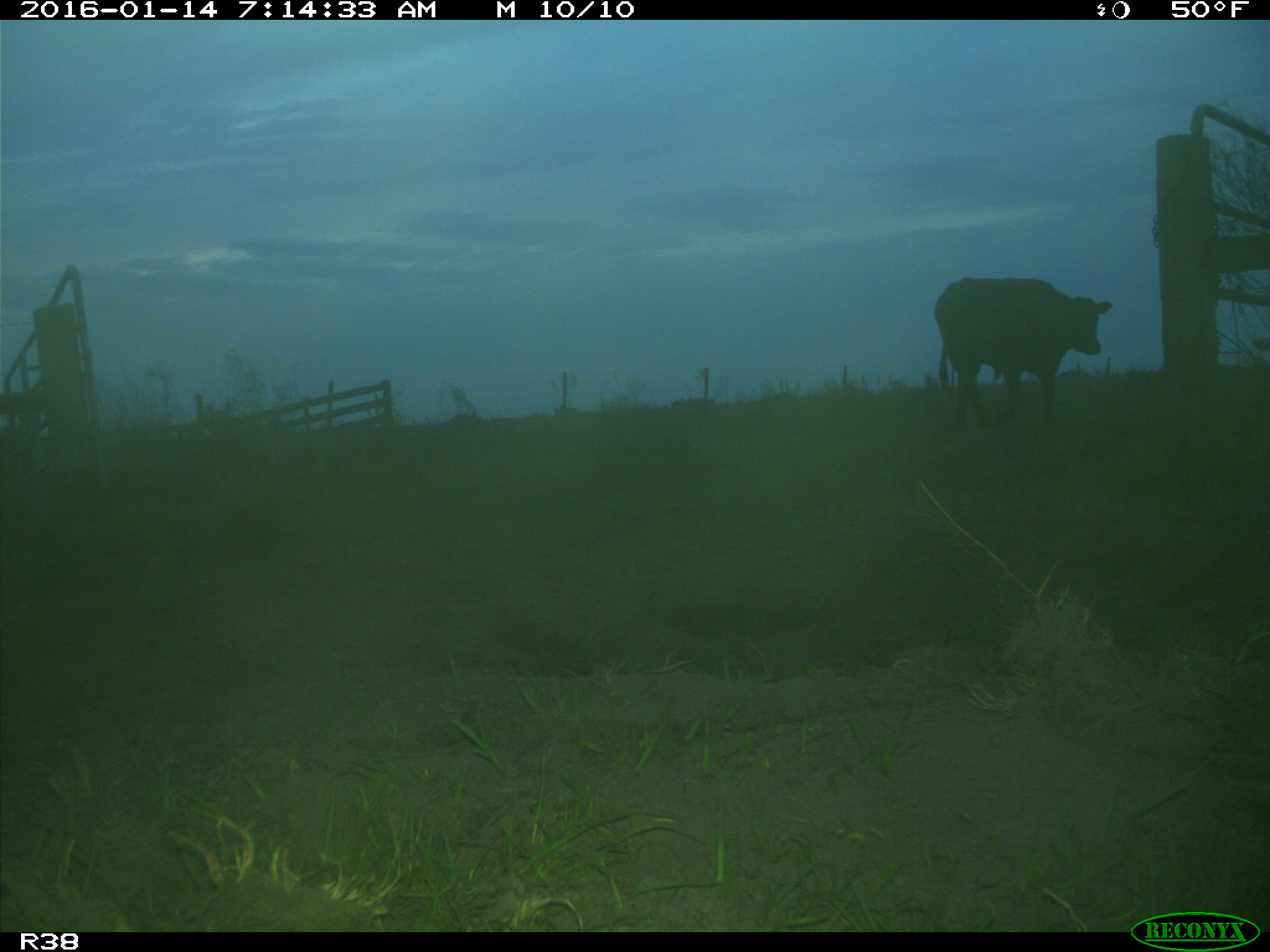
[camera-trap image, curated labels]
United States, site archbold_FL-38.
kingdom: Animalia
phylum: Chordata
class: Mammalia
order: Artiodactyla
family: Bovidae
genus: Bos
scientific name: Bos taurus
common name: domestic cow